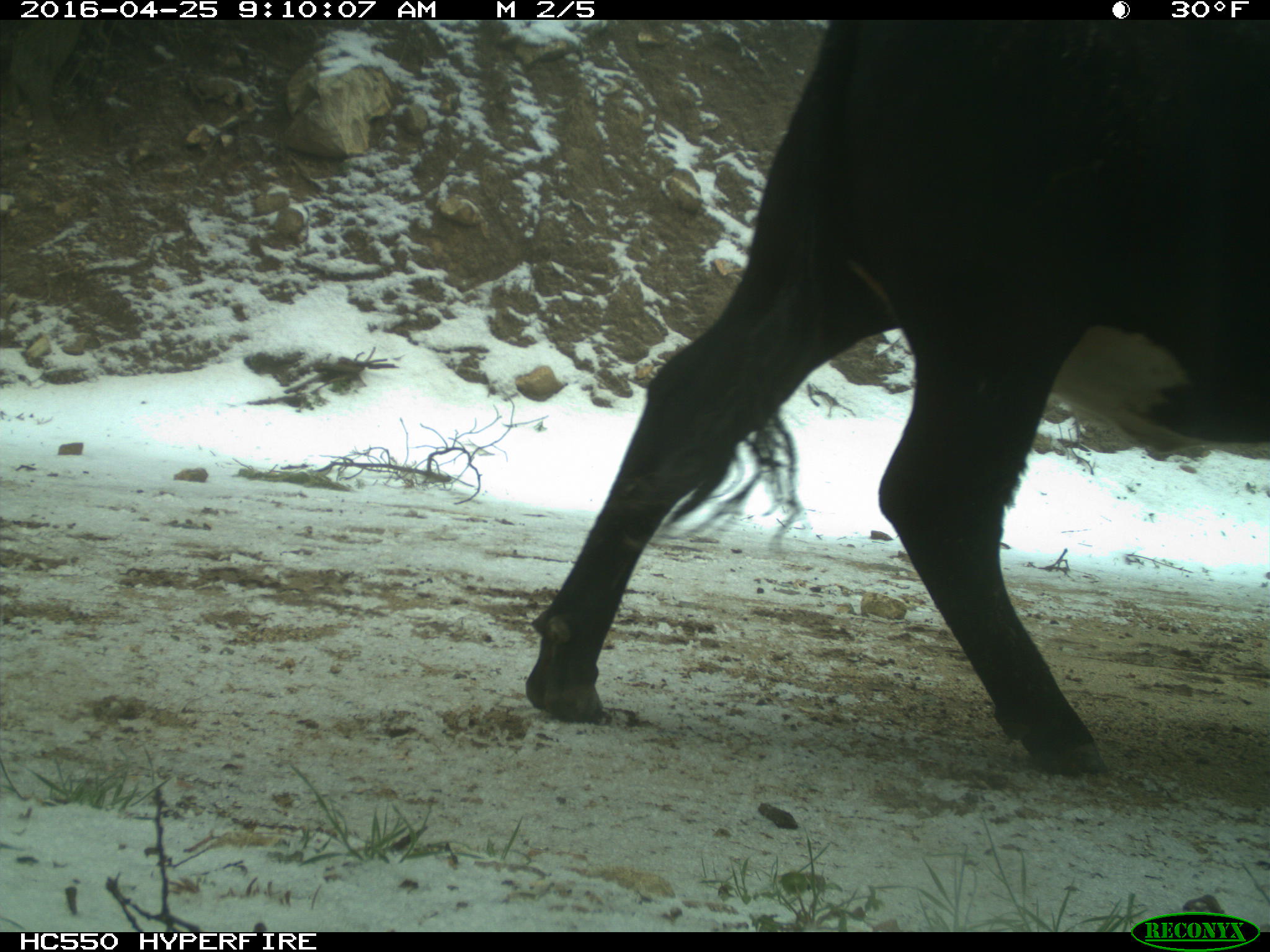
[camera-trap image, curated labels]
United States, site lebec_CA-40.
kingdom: Animalia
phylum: Chordata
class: Mammalia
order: Artiodactyla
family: Bovidae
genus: Bos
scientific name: Bos taurus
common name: domestic cow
Bos taurus (domestic cow).